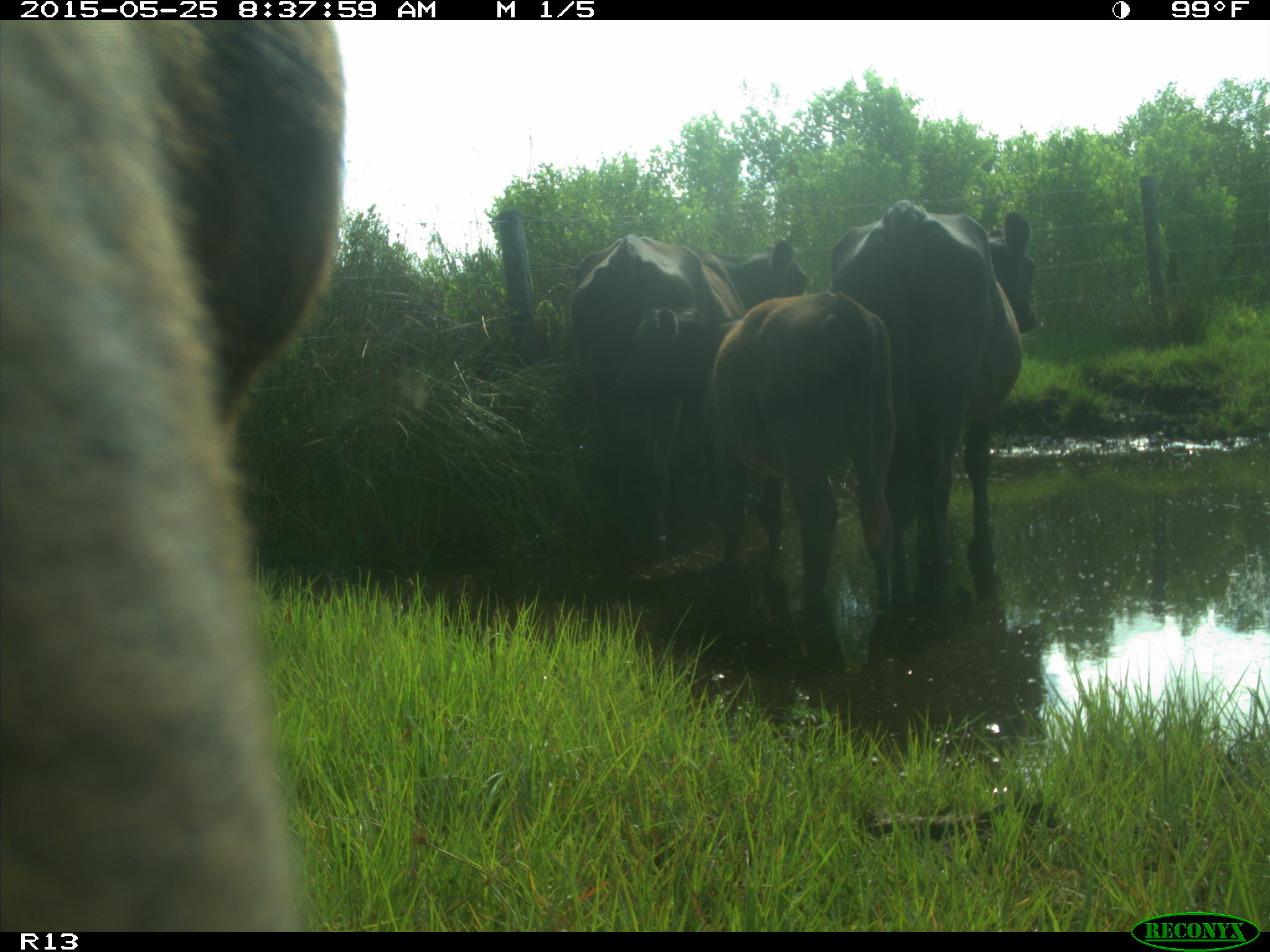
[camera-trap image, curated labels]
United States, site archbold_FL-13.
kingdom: Animalia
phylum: Chordata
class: Mammalia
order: Artiodactyla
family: Bovidae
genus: Bos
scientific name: Bos taurus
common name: domestic cow